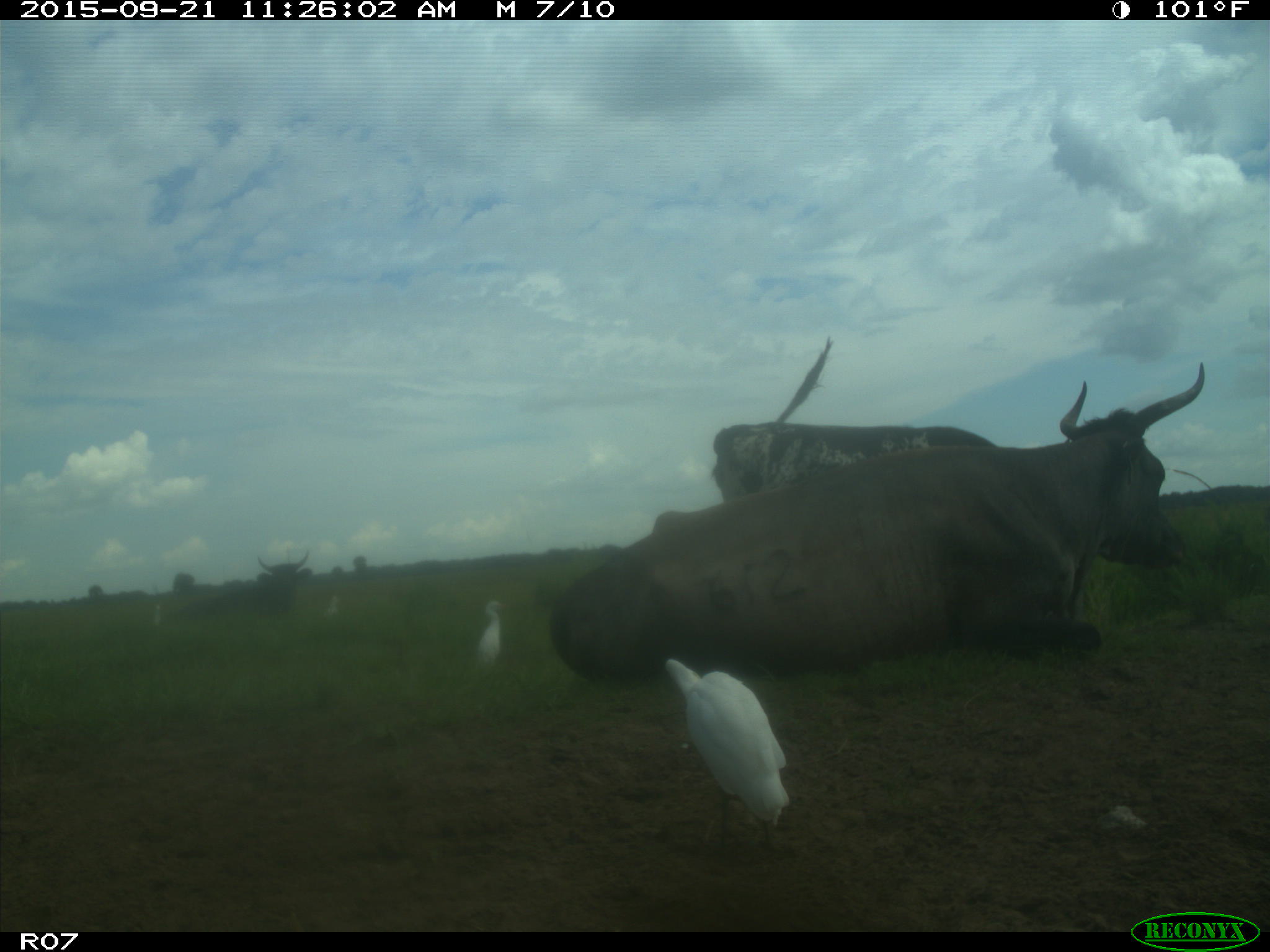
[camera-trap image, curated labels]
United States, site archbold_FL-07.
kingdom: Animalia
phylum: Chordata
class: Mammalia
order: Artiodactyla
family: Bovidae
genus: Bos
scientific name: Bos taurus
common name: domestic cow